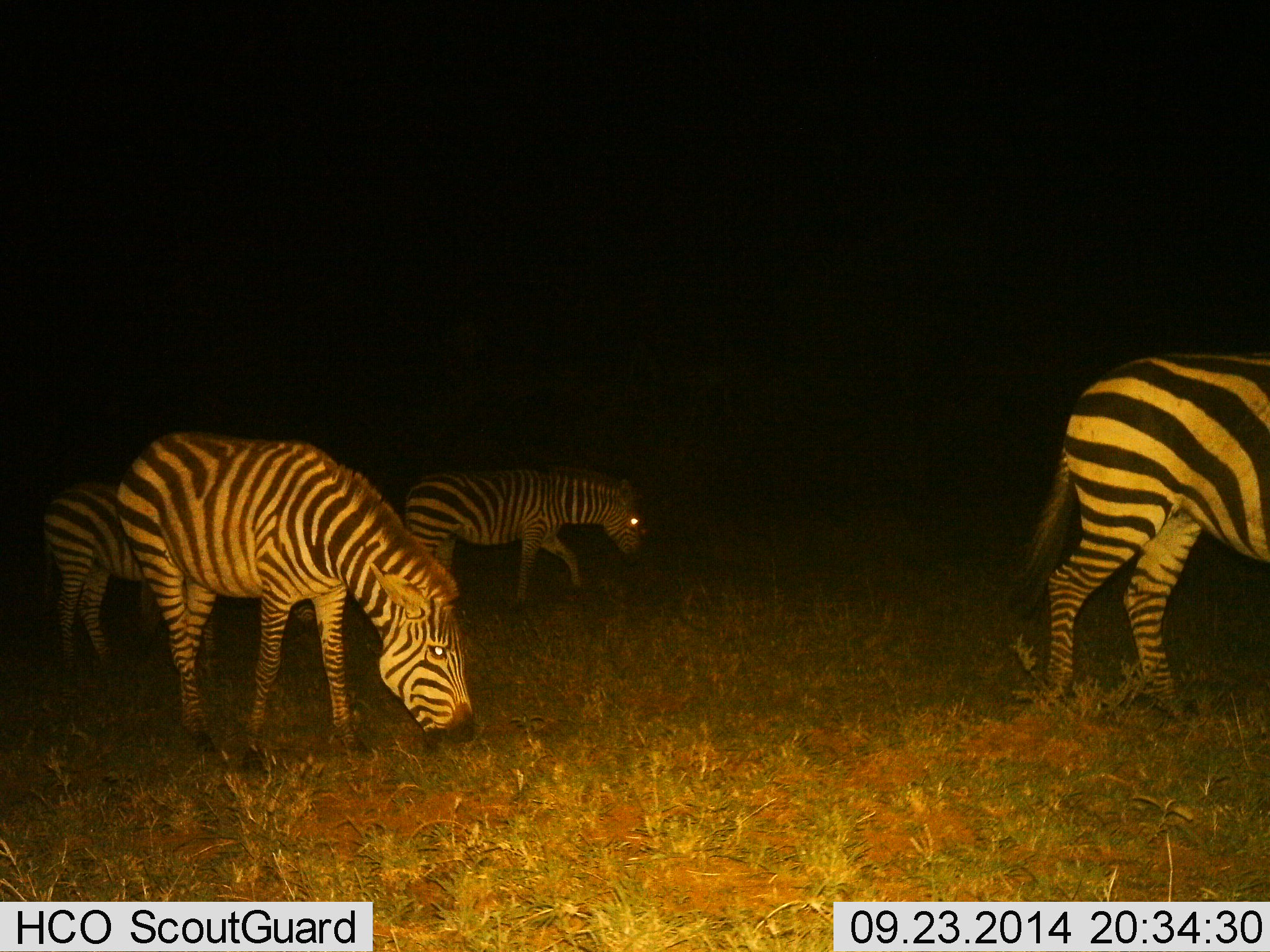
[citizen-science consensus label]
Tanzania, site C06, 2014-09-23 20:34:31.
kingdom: Animalia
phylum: Chordata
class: Mammalia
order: Perissodactyla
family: Equidae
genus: Equus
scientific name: Equus quagga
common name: plains zebra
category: zebra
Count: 4.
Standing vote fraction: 30%.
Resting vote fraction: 0%.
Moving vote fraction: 60%.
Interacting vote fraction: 0%.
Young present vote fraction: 0%.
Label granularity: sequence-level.